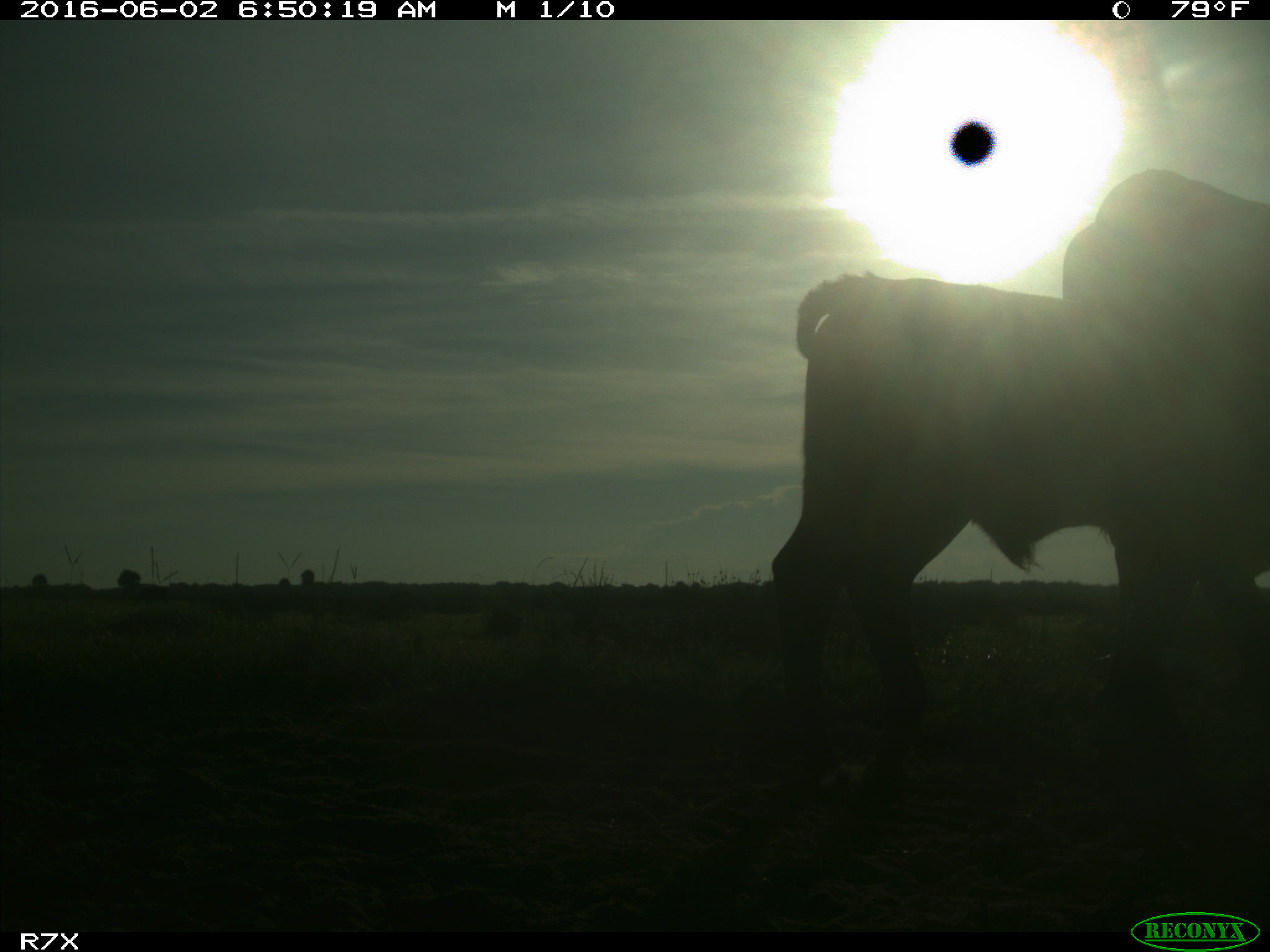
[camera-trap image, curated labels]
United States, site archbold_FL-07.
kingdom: Animalia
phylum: Chordata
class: Mammalia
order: Artiodactyla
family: Bovidae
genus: Bos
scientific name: Bos taurus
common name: domestic cow